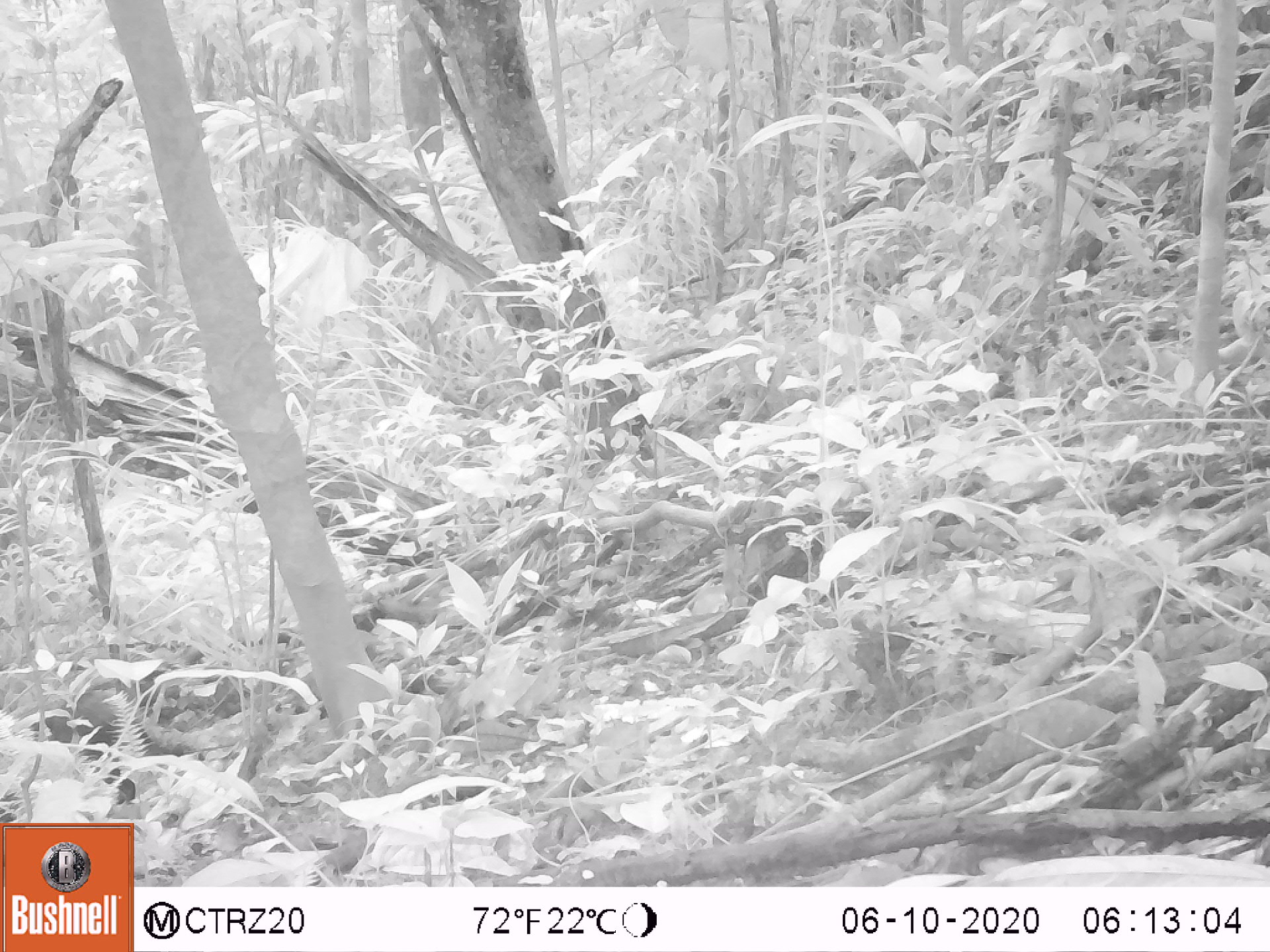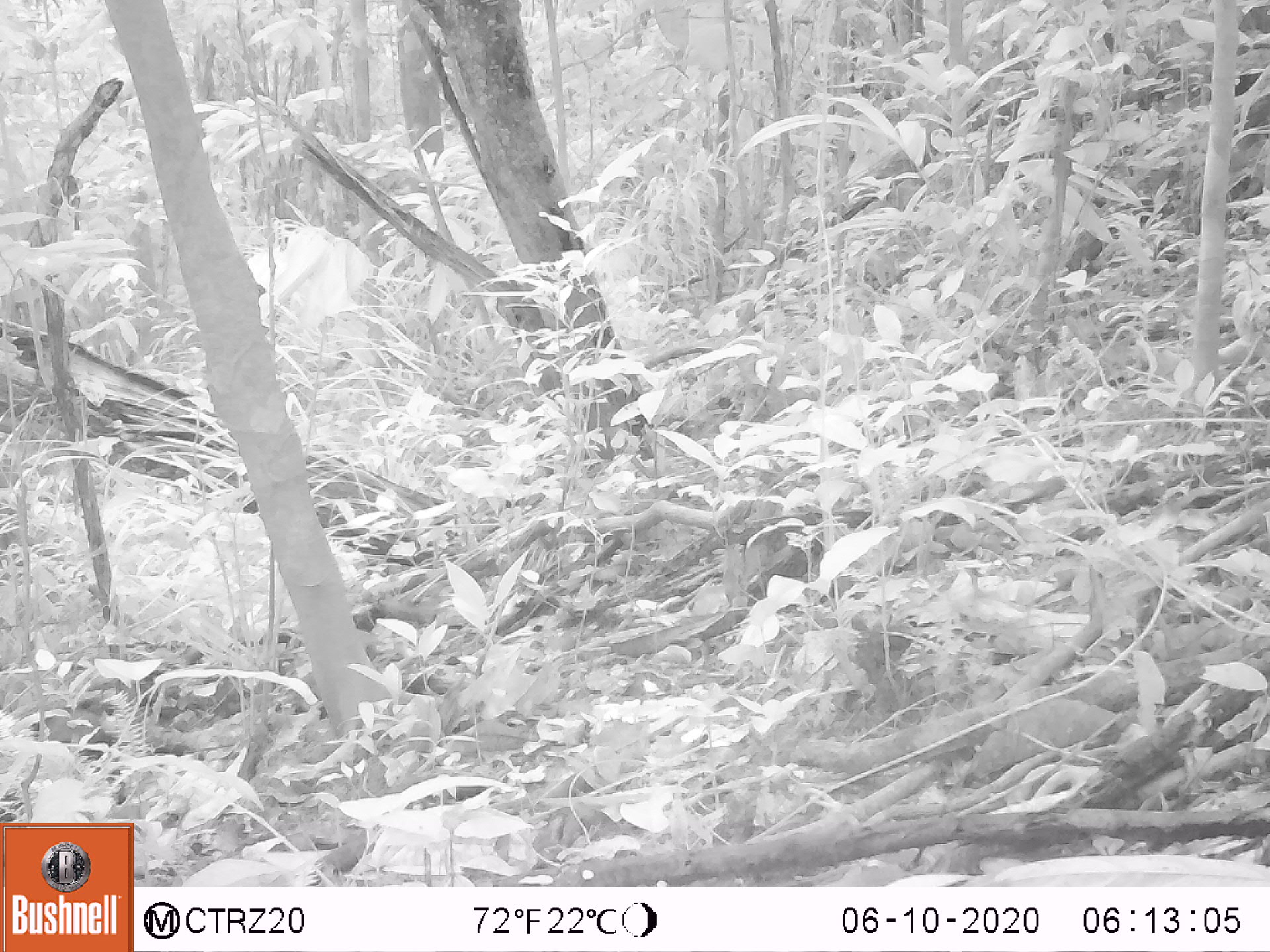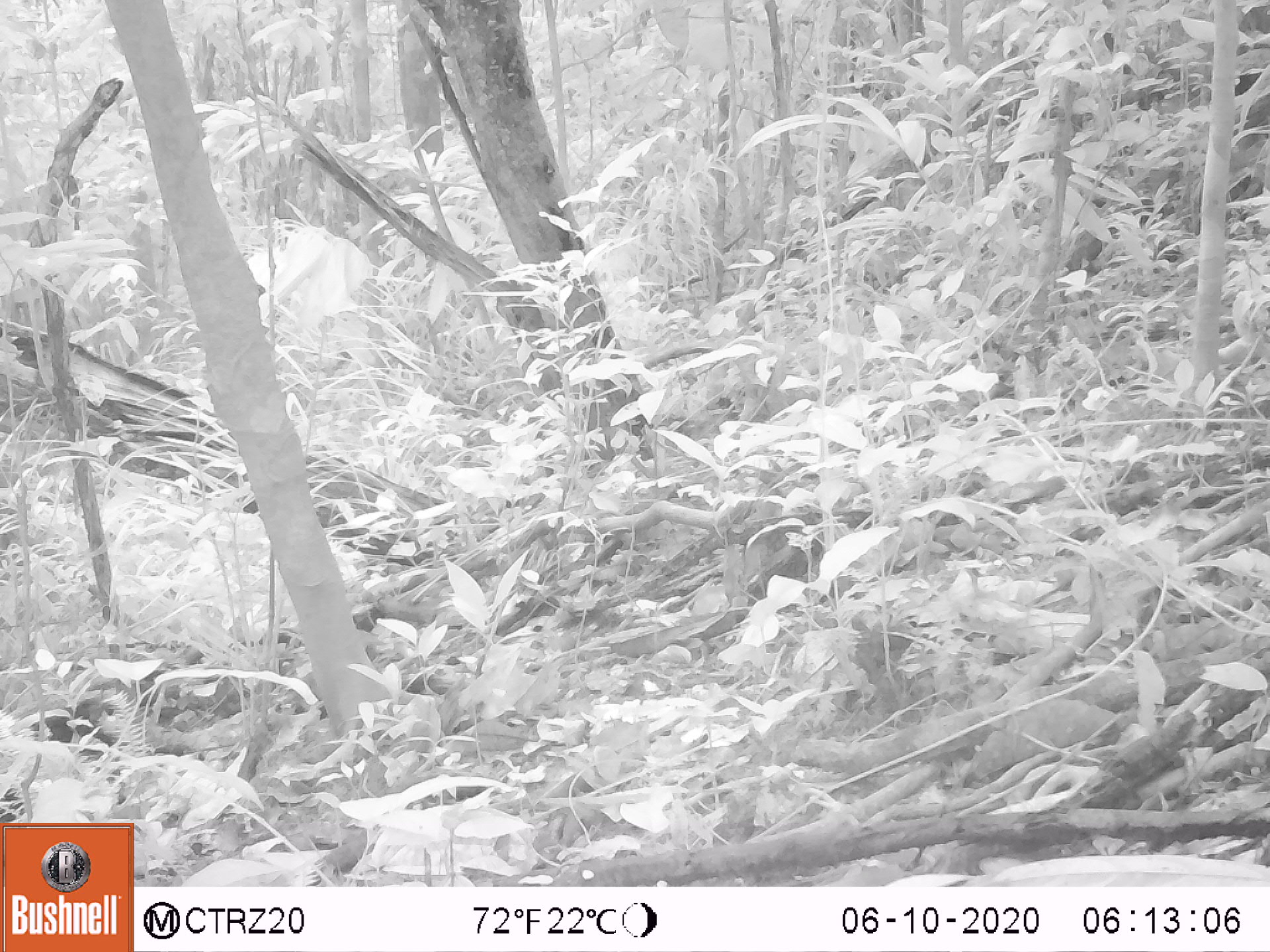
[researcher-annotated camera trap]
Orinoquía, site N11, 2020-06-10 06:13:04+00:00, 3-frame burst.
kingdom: Animalia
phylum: Chordata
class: Mammalia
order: Rodentia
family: Dasyproctidae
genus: Dasyprocta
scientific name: Dasyprocta fuliginosa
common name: black agouti